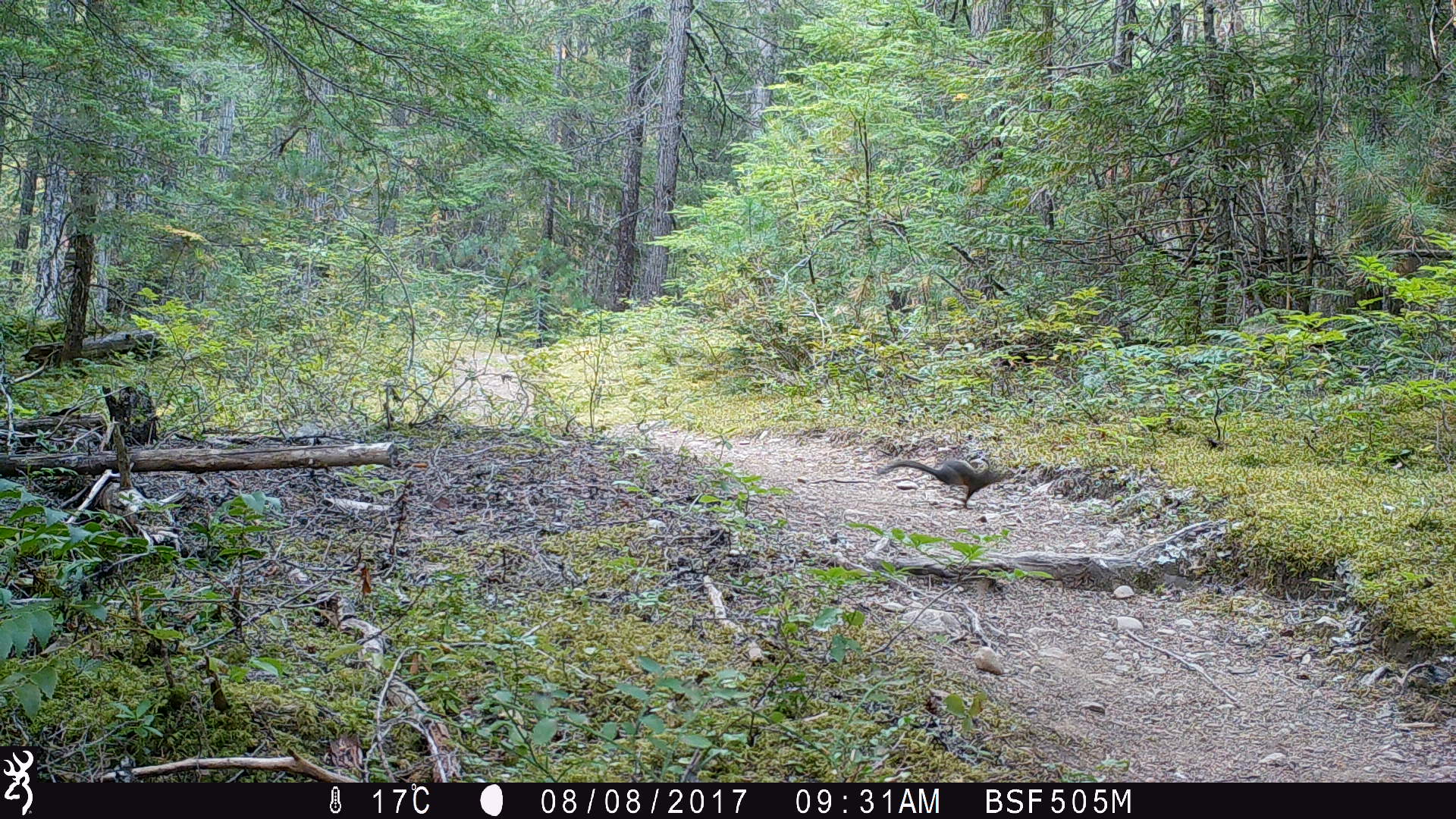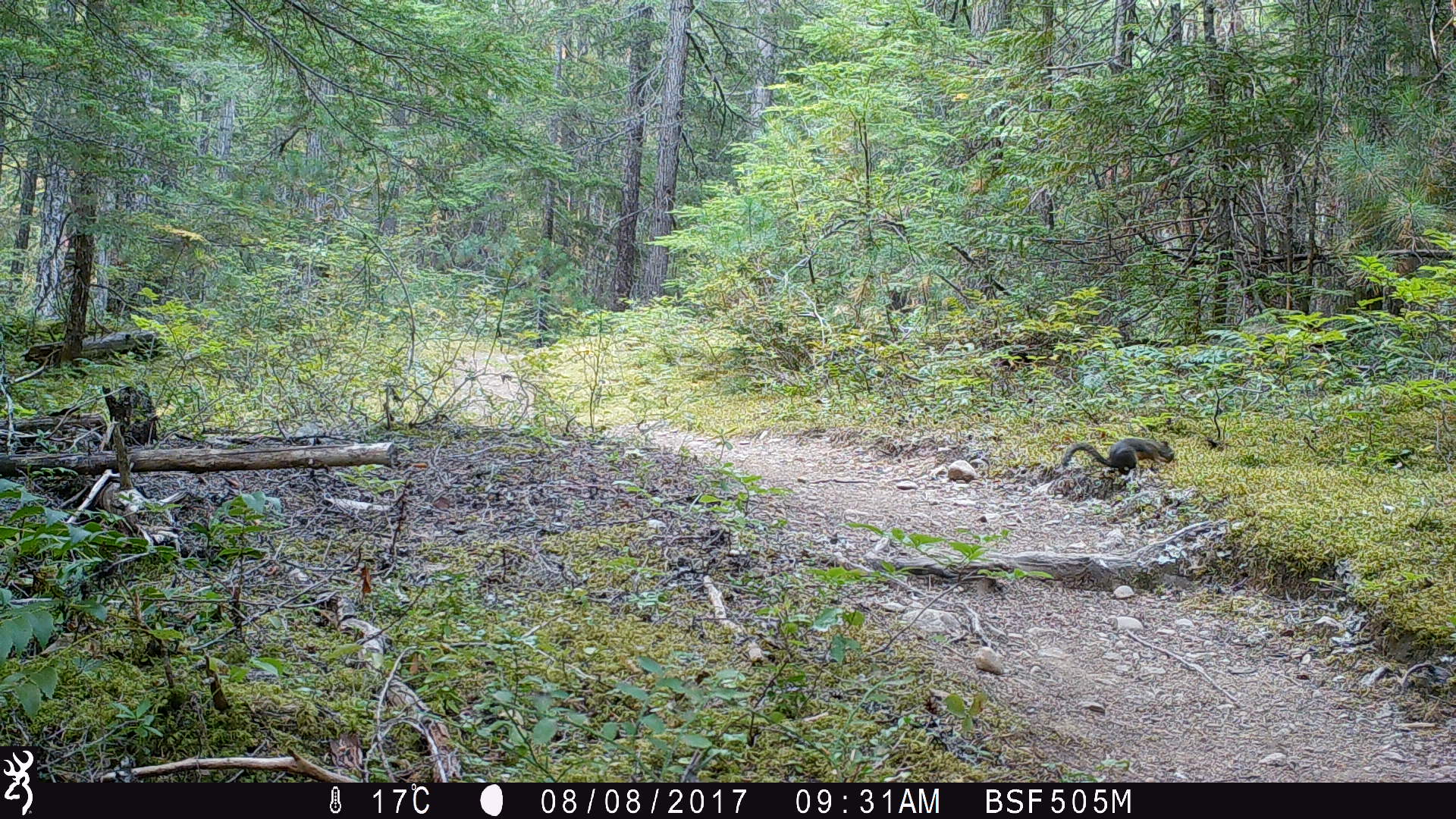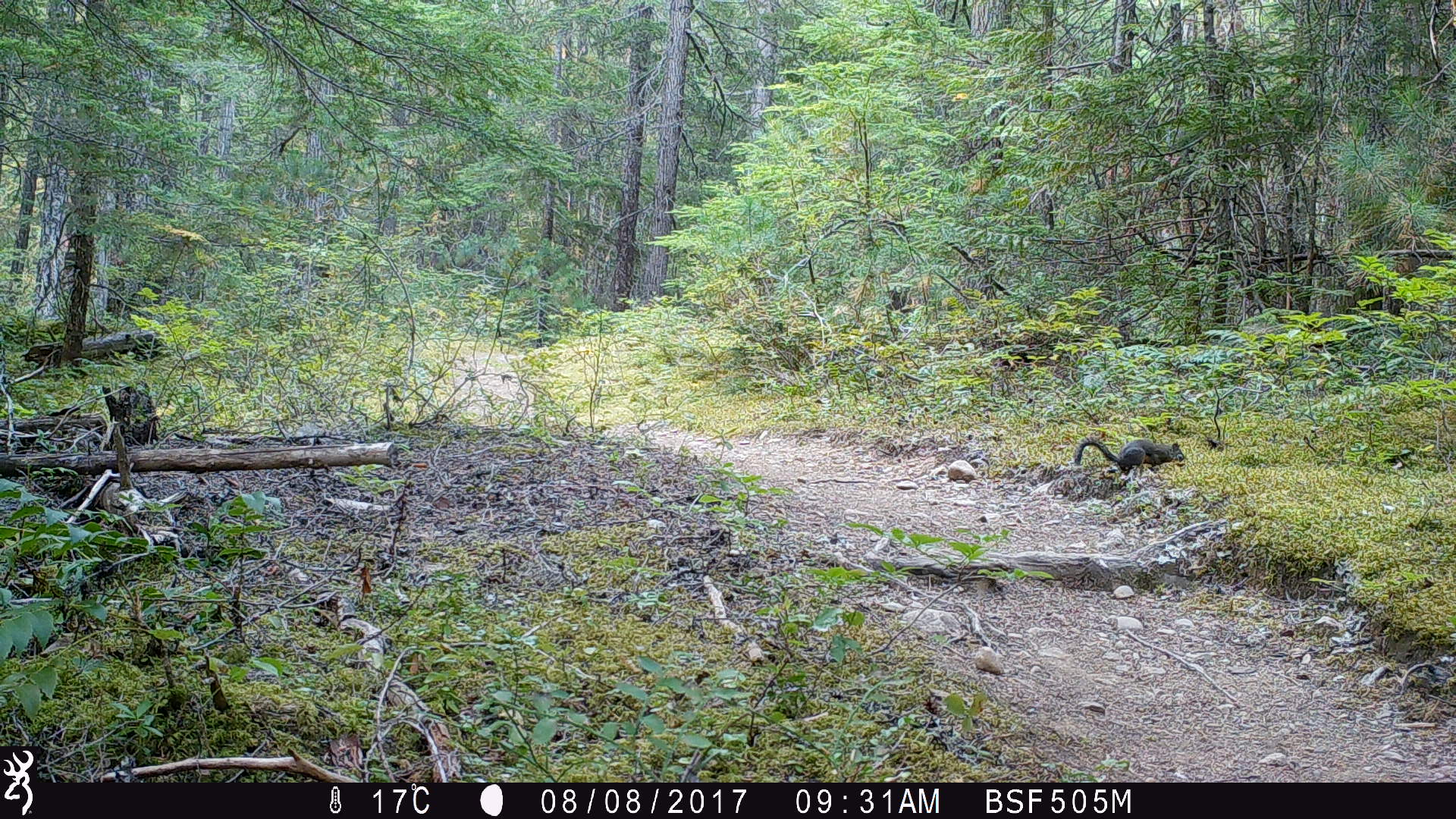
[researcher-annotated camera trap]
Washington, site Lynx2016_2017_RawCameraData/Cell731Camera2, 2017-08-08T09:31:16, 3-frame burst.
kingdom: Animalia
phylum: Chordata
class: Mammalia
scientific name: Mammalia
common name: small mammal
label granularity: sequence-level